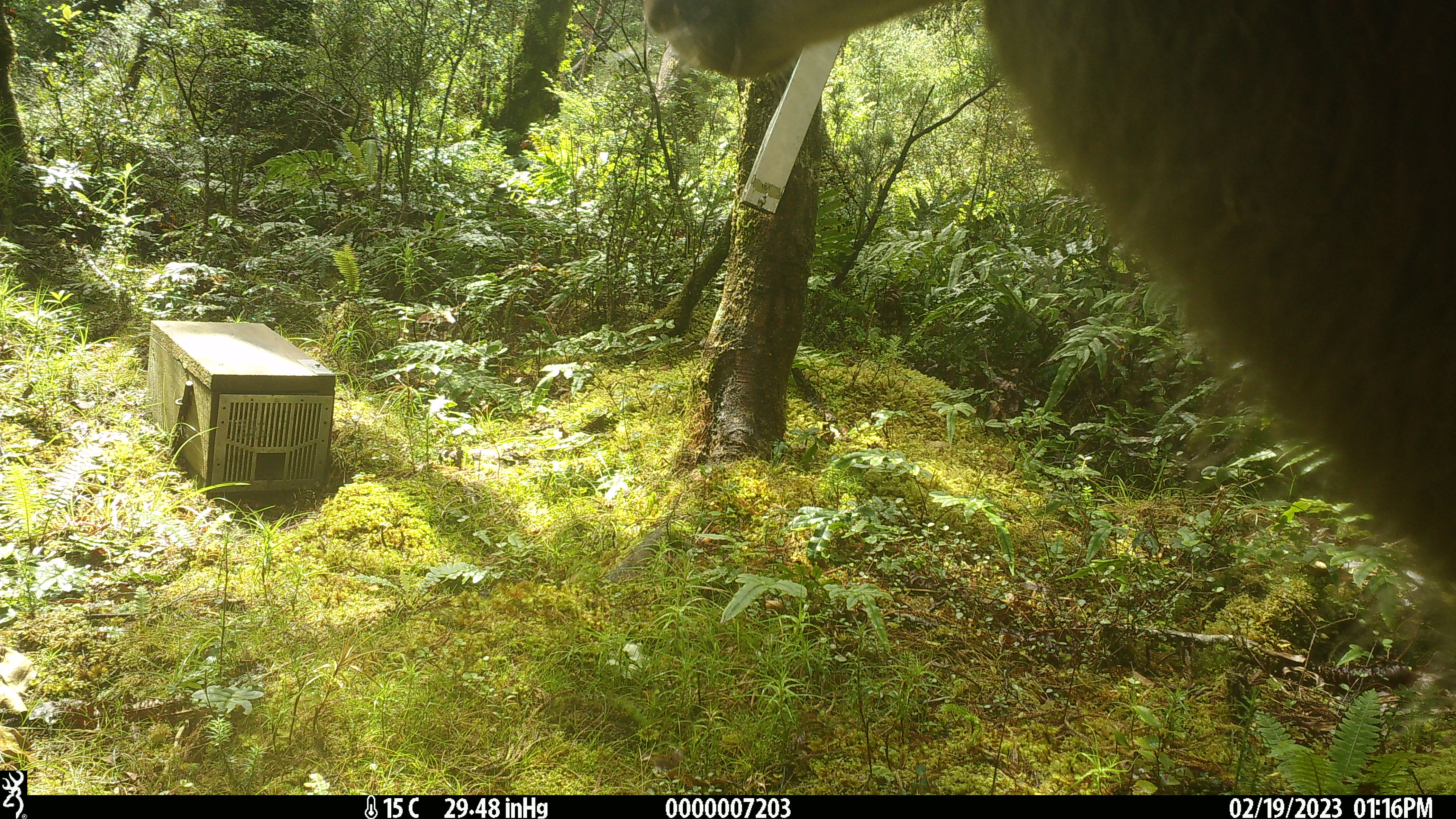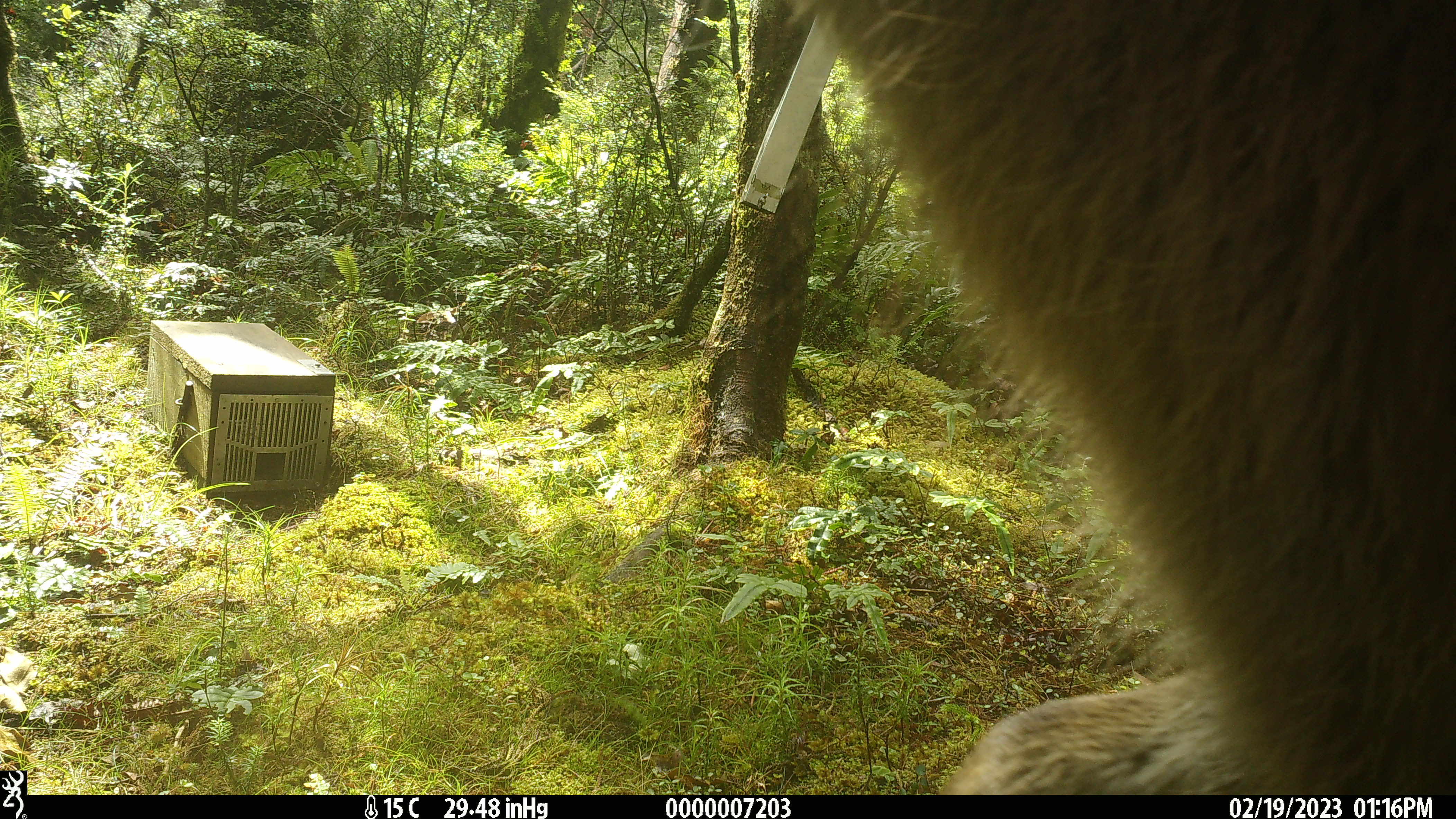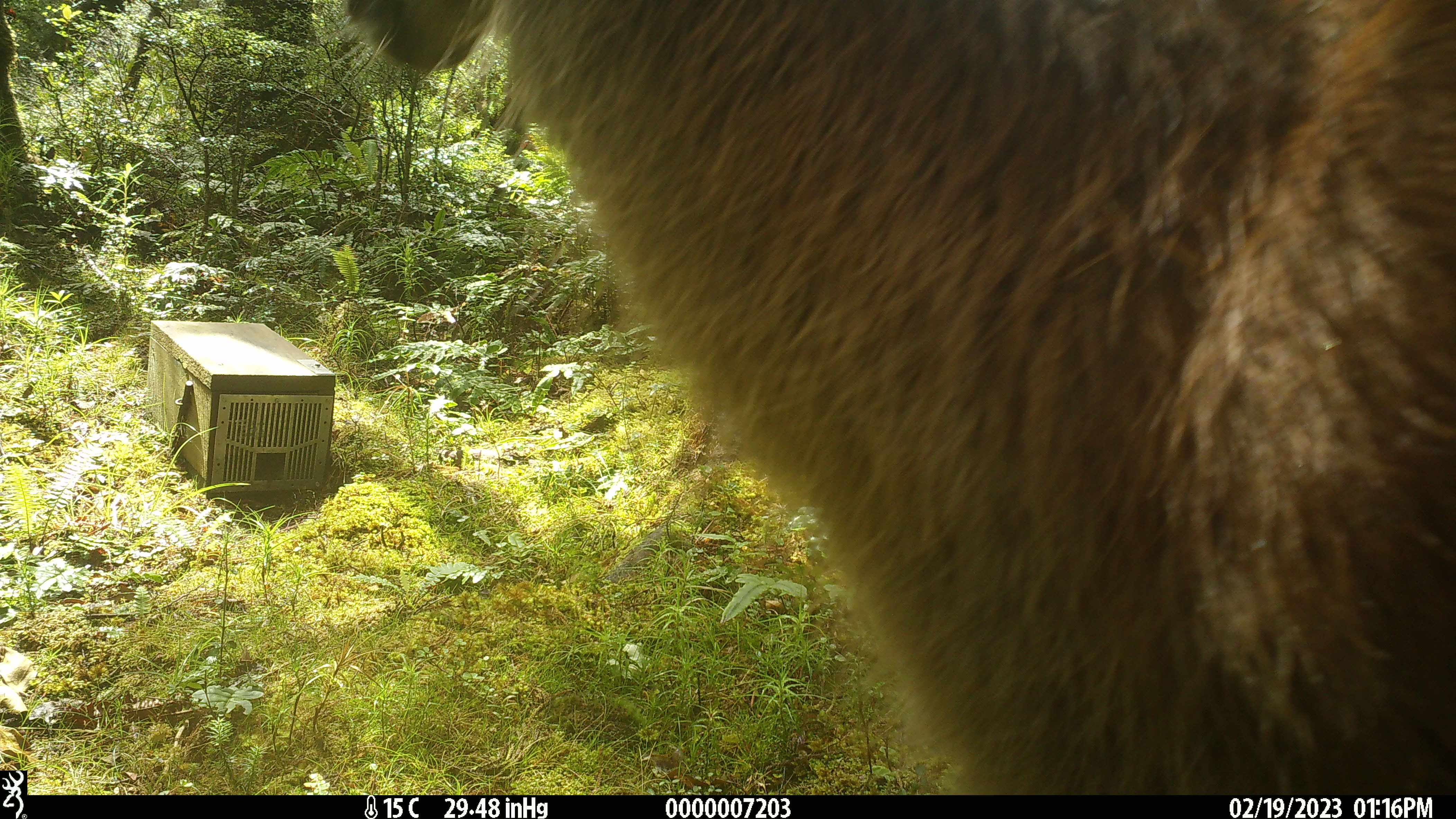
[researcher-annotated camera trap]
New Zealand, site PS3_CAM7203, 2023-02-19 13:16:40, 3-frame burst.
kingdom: Animalia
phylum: Chordata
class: Mammalia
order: Artiodactyla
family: Cervidae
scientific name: Cervidae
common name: deer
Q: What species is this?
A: Deer (Cervidae).